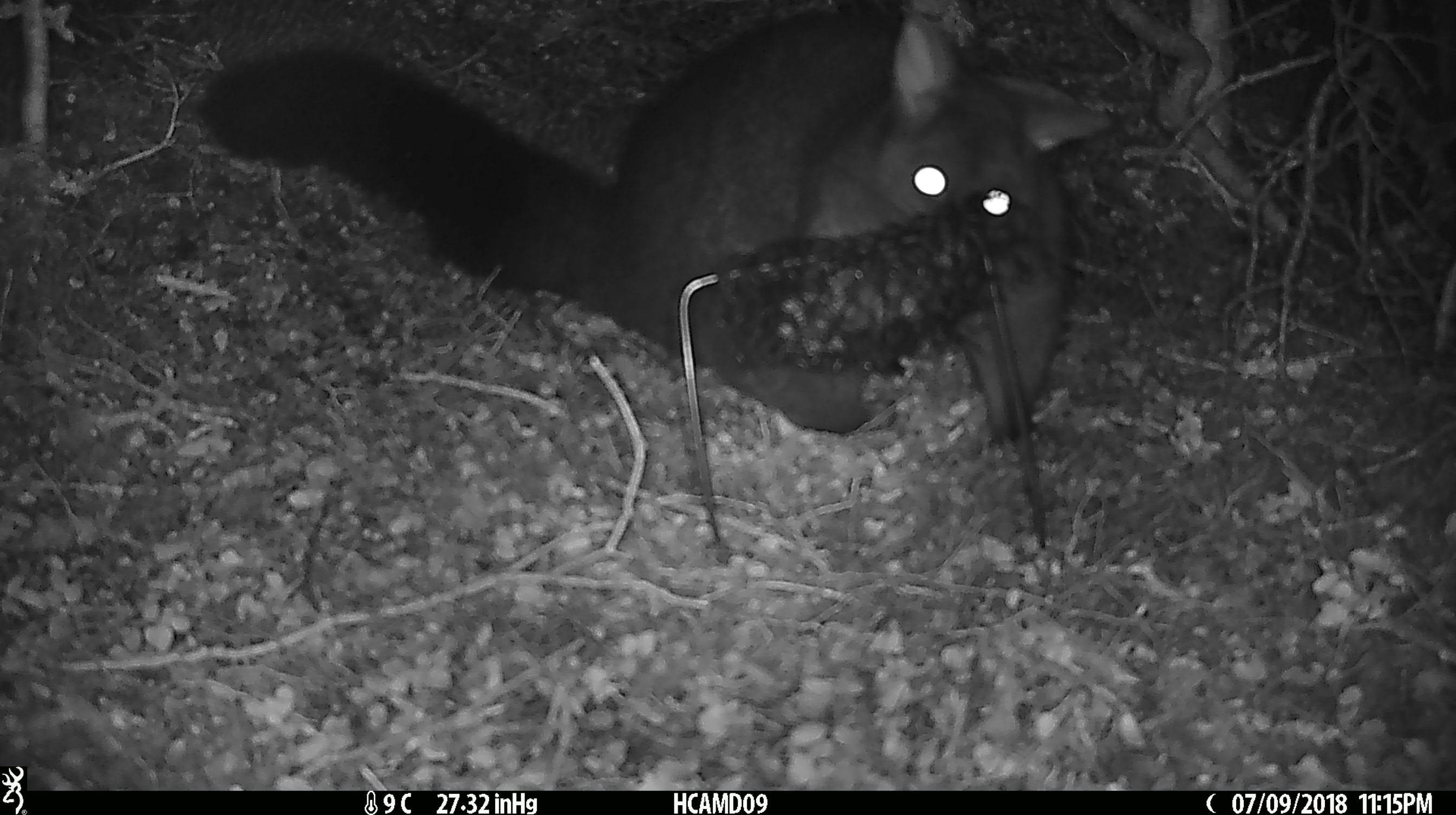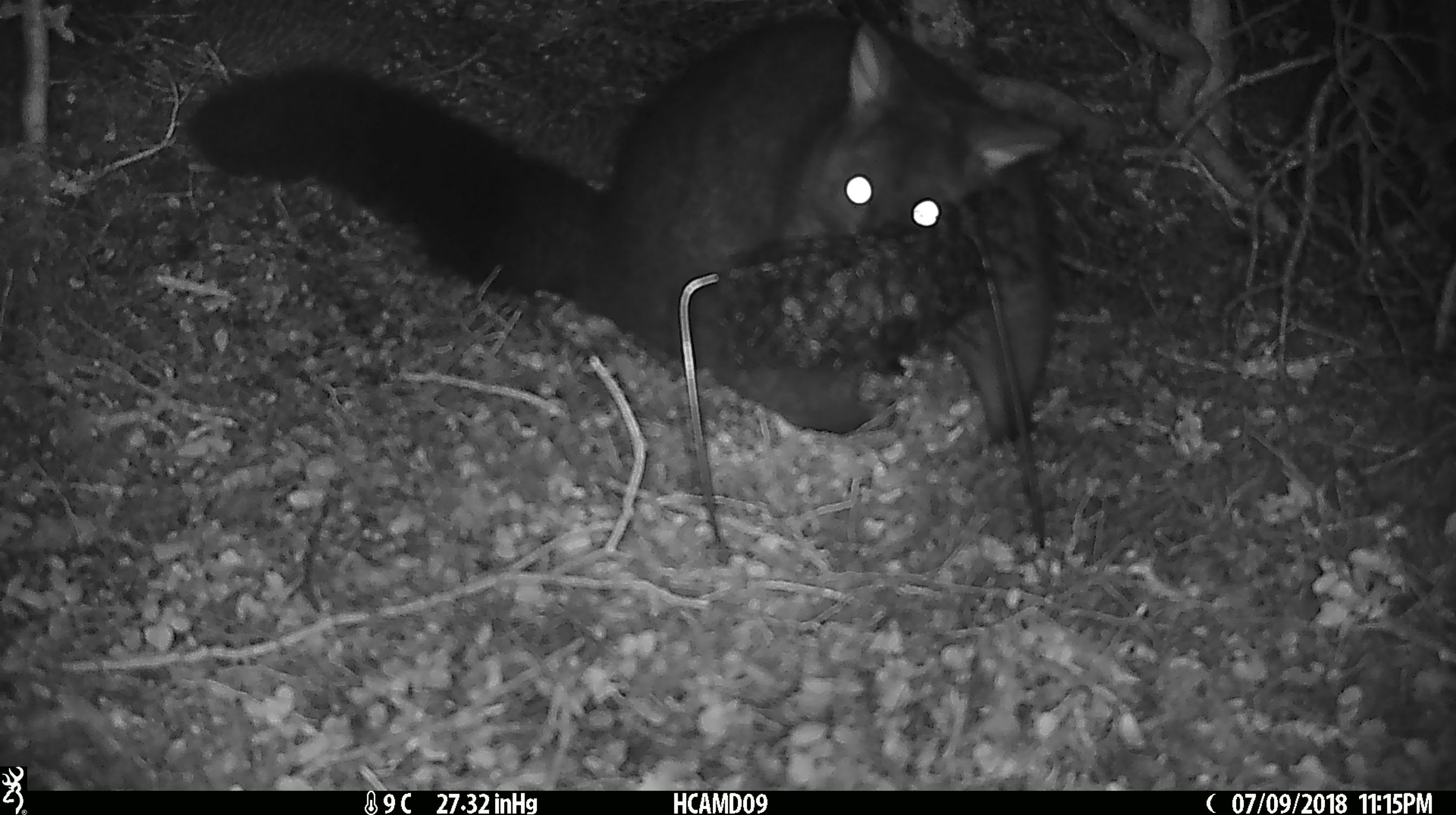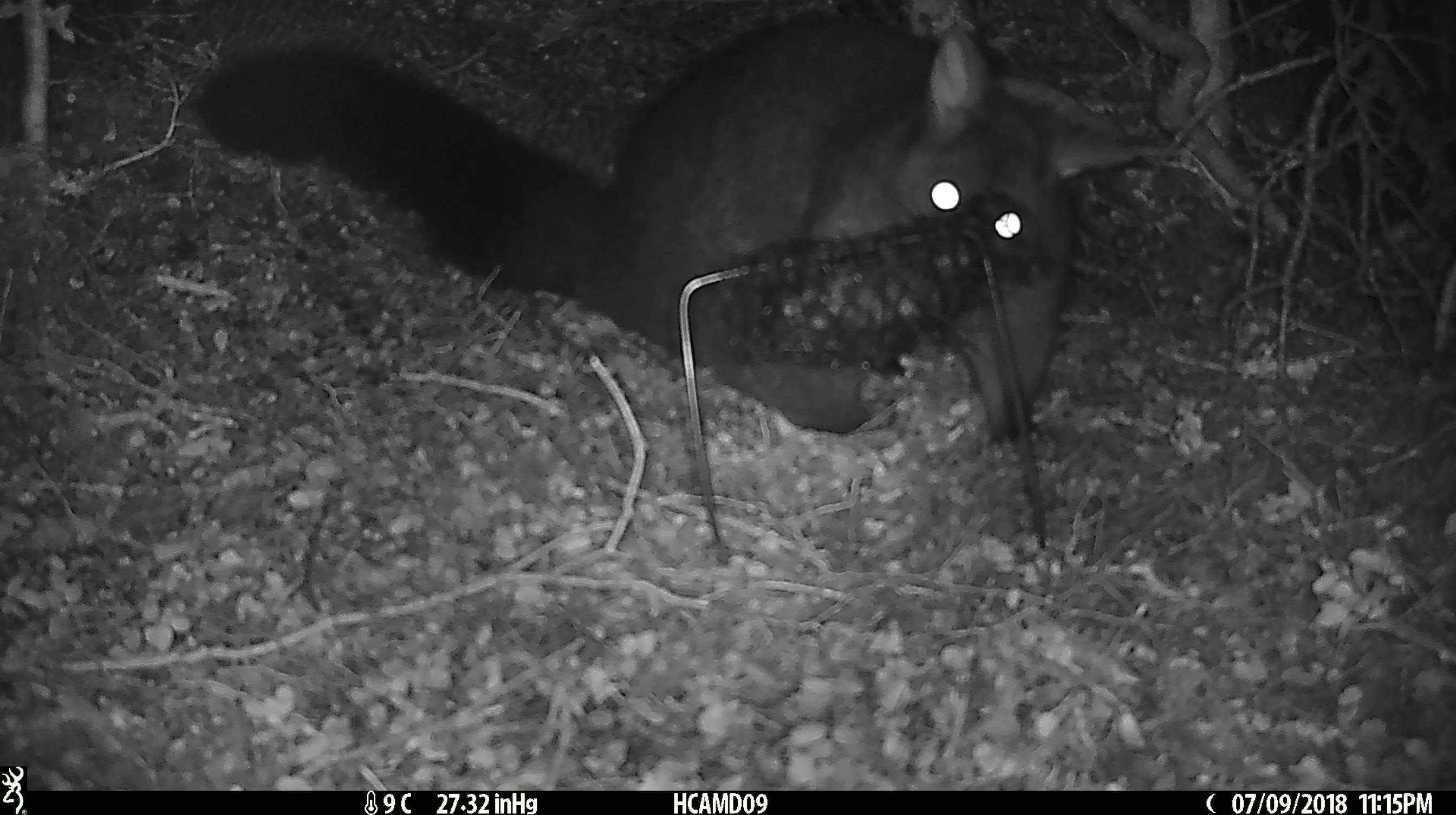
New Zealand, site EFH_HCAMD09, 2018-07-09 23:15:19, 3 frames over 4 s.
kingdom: Animalia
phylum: Chordata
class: Mammalia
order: Diprotodontia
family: Phalangeridae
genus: Trichosurus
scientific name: Trichosurus vulpecula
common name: common brushtail possum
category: possum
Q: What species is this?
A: Possum (common brushtail possum) (Trichosurus vulpecula).